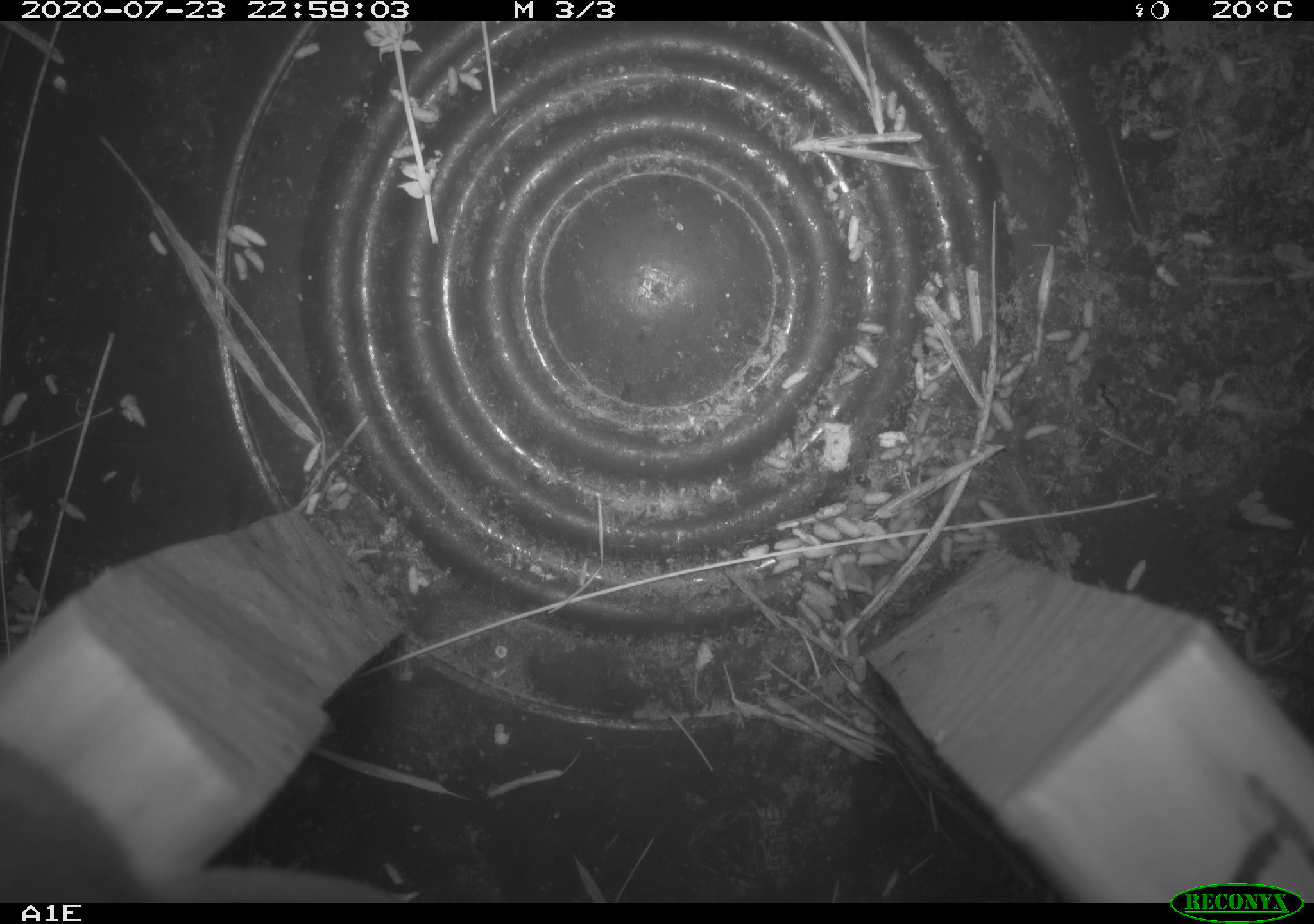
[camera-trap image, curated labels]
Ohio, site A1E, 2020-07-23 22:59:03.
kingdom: Animalia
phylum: Chordata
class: Mammalia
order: Rodentia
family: Cricetidae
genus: Peromyscus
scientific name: Peromyscus leucopus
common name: white-footed mouse